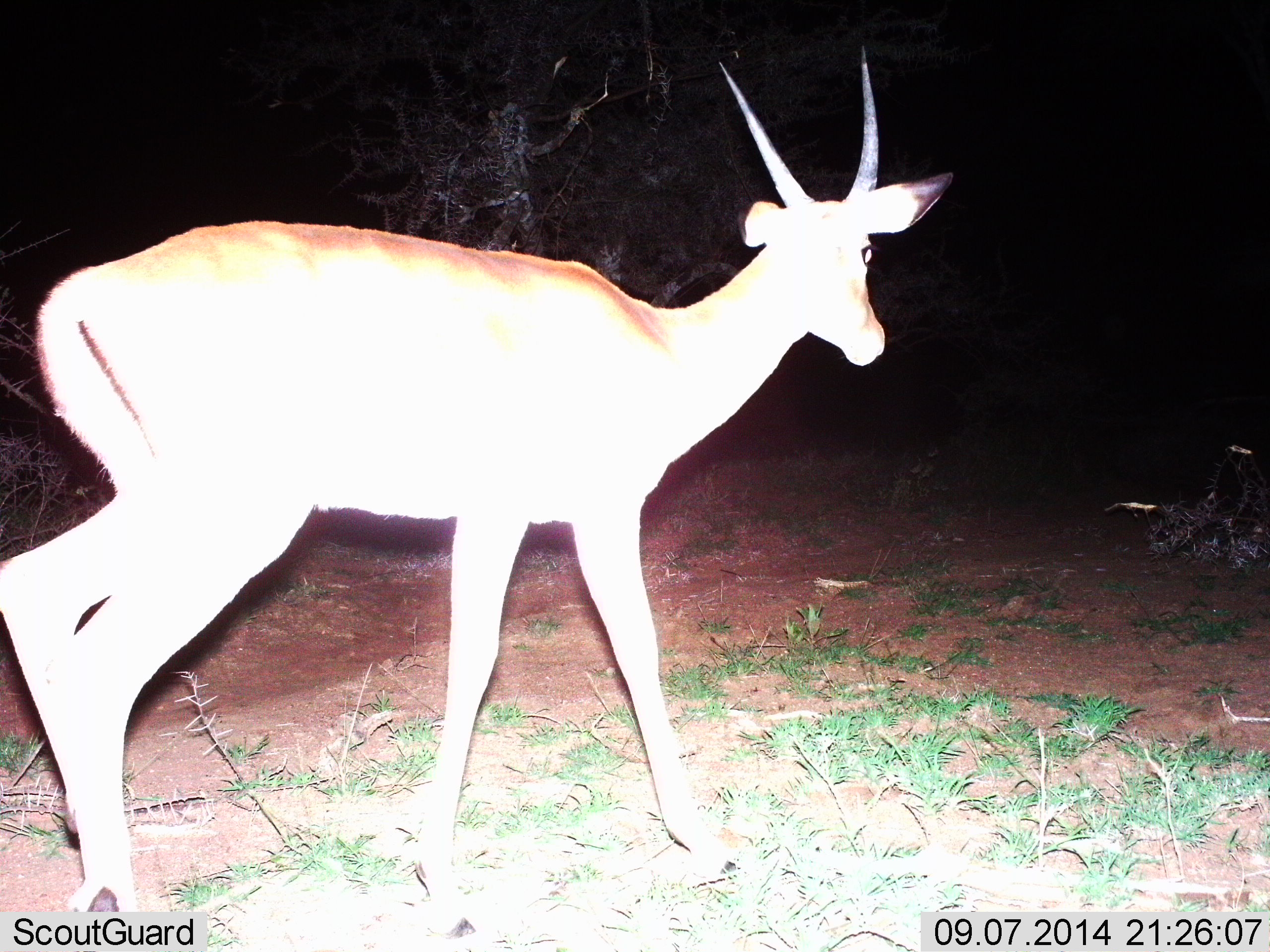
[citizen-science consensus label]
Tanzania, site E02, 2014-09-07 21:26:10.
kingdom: Animalia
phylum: Chordata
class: Mammalia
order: Artiodactyla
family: Bovidae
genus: Nanger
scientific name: Nanger granti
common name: grant's gazelle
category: gazellegrants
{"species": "gazellegrants (grant's gazelle) (Nanger granti)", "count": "1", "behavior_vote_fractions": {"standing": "60%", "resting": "0%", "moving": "40%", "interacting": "0%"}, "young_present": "0%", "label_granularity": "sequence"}